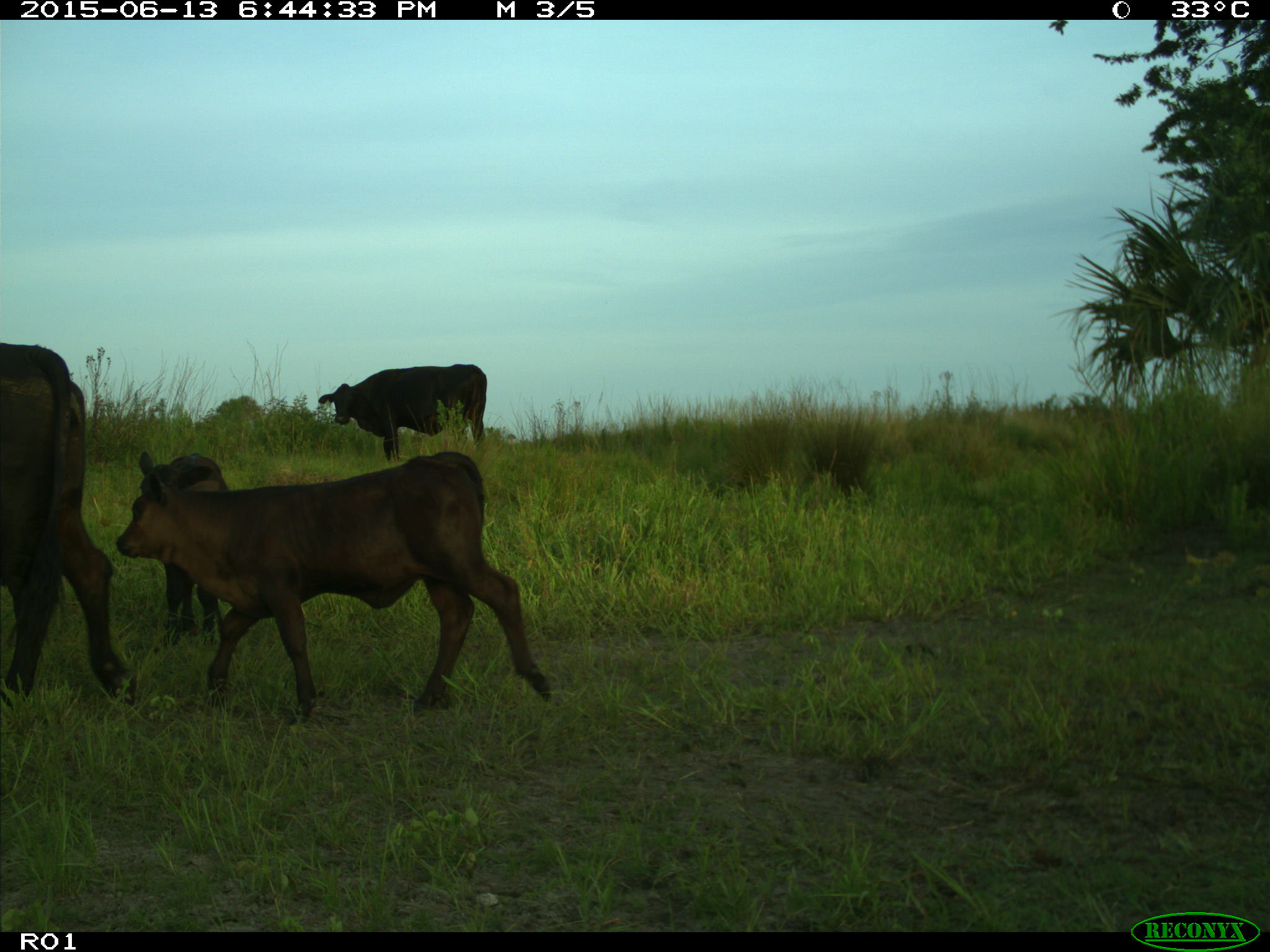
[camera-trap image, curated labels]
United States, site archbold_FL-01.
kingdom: Animalia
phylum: Chordata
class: Mammalia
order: Artiodactyla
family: Bovidae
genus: Bos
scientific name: Bos taurus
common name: domestic cow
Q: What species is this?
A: Bos taurus (domestic cow).